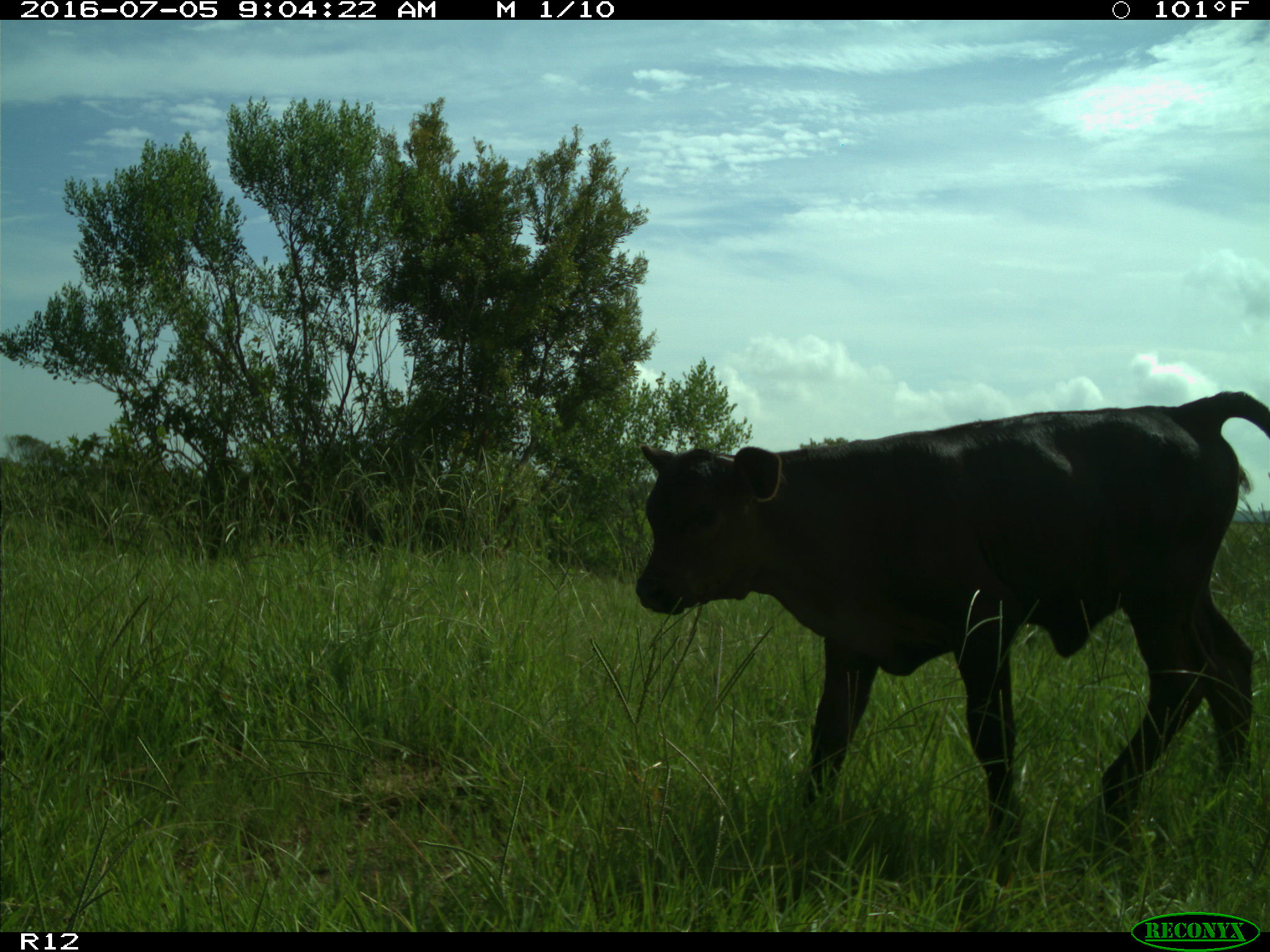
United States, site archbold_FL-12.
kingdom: Animalia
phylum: Chordata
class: Mammalia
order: Artiodactyla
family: Bovidae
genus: Bos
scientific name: Bos taurus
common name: domestic cow